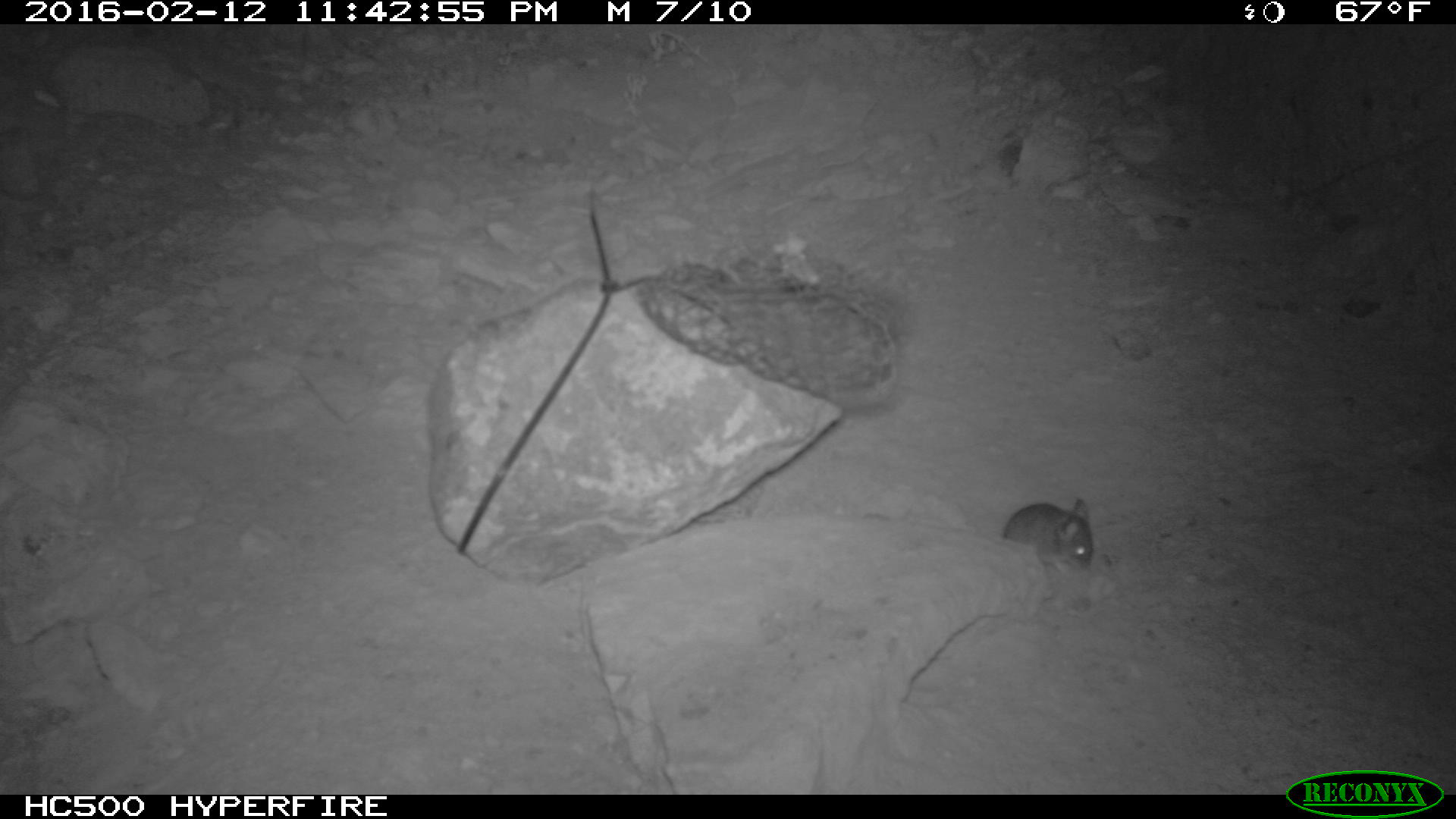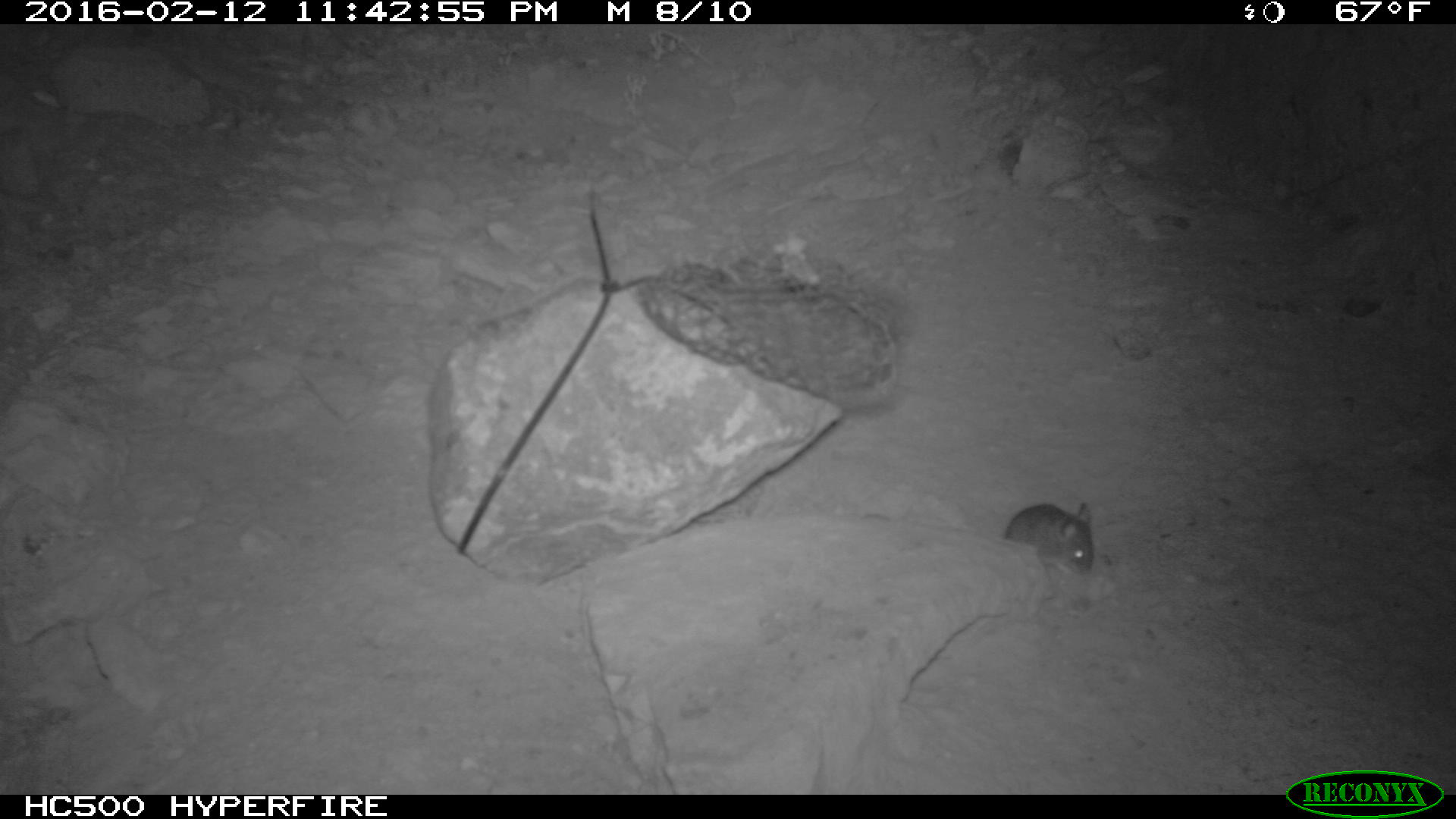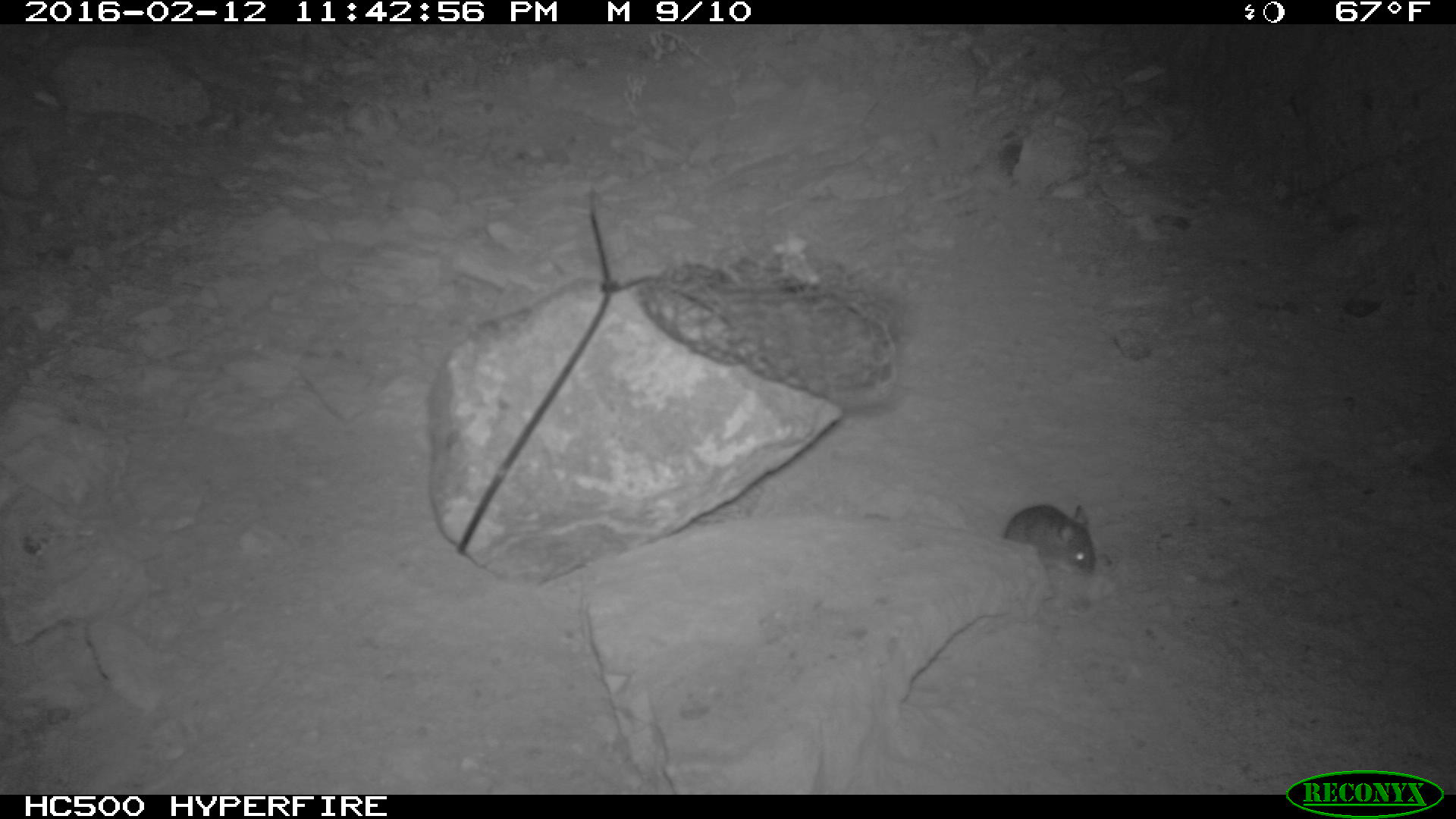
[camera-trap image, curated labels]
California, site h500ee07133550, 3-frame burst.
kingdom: Animalia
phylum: Chordata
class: Mammalia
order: Rodentia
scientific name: Rodentia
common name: rodent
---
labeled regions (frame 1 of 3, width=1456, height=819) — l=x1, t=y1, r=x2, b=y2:
rodent: l=972, t=491, r=1094, b=576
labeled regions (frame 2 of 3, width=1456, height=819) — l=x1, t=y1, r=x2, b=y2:
rodent: l=1006, t=503, r=1094, b=574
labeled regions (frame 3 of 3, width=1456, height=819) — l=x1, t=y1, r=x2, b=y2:
rodent: l=1004, t=503, r=1097, b=573